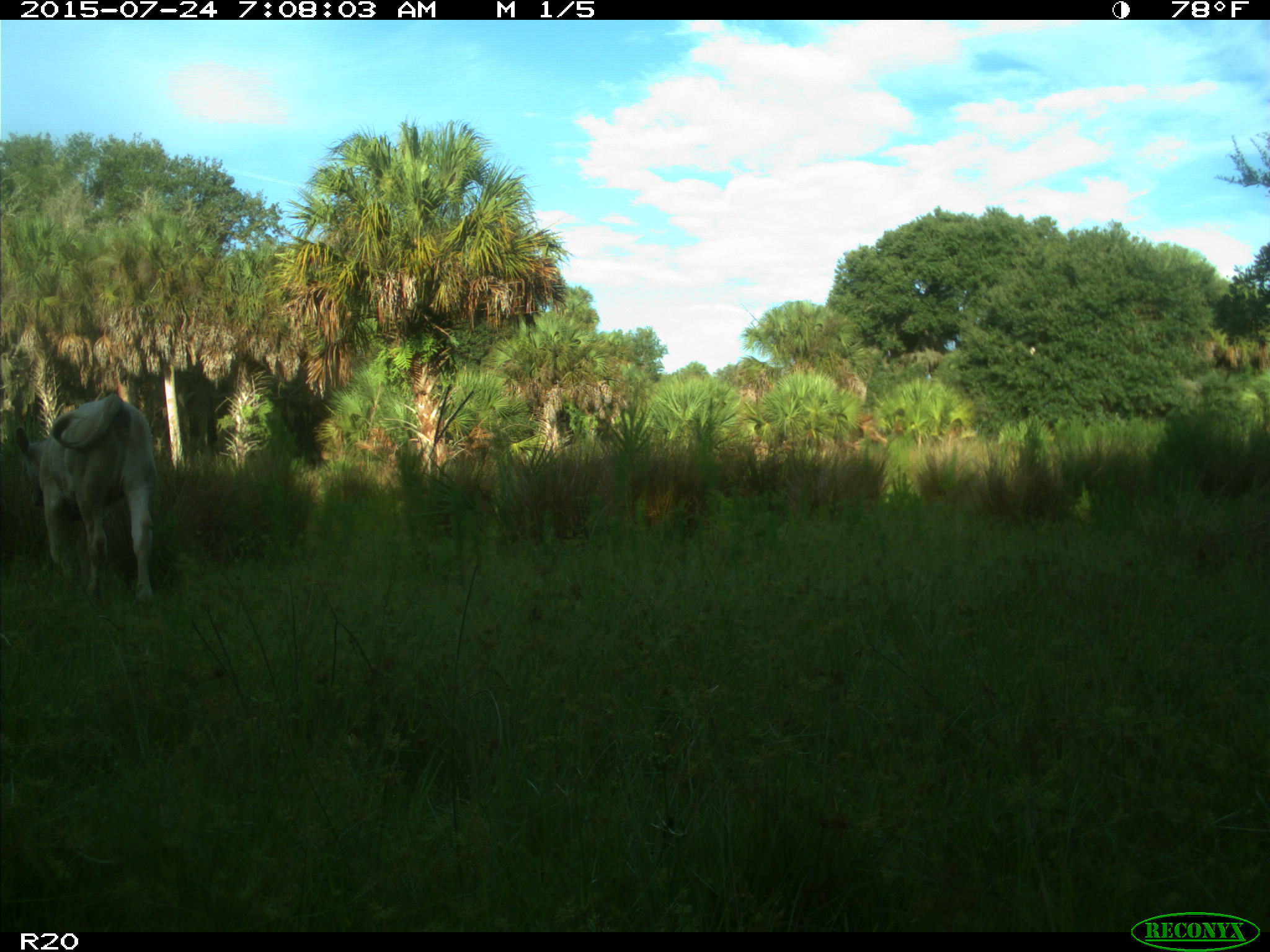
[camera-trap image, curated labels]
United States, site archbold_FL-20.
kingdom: Animalia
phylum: Chordata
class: Mammalia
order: Artiodactyla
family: Bovidae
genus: Bos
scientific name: Bos taurus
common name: domestic cow